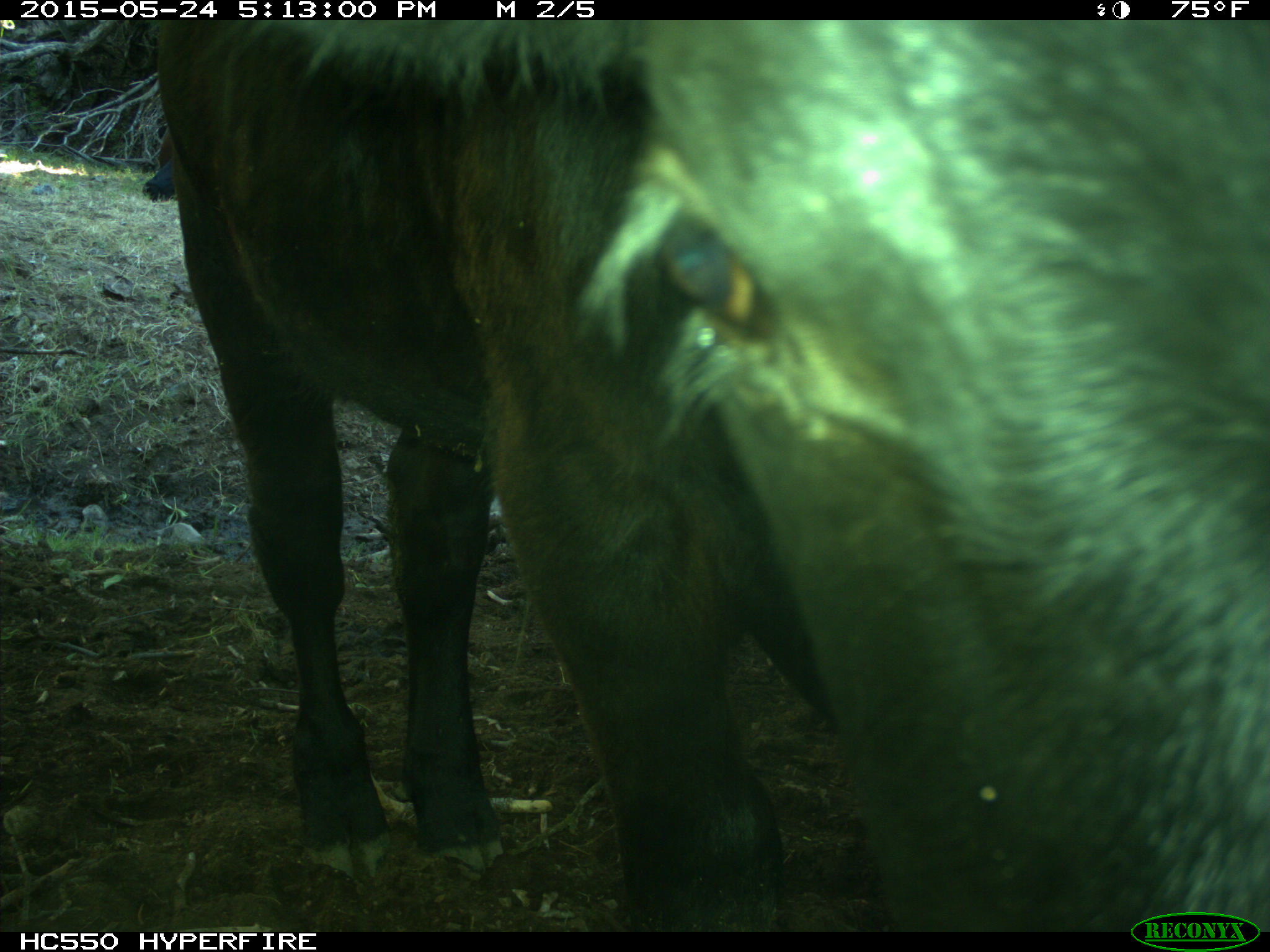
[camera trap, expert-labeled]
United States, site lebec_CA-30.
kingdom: Animalia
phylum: Chordata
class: Mammalia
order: Artiodactyla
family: Bovidae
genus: Bos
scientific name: Bos taurus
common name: domestic cow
Bos taurus (domestic cow).